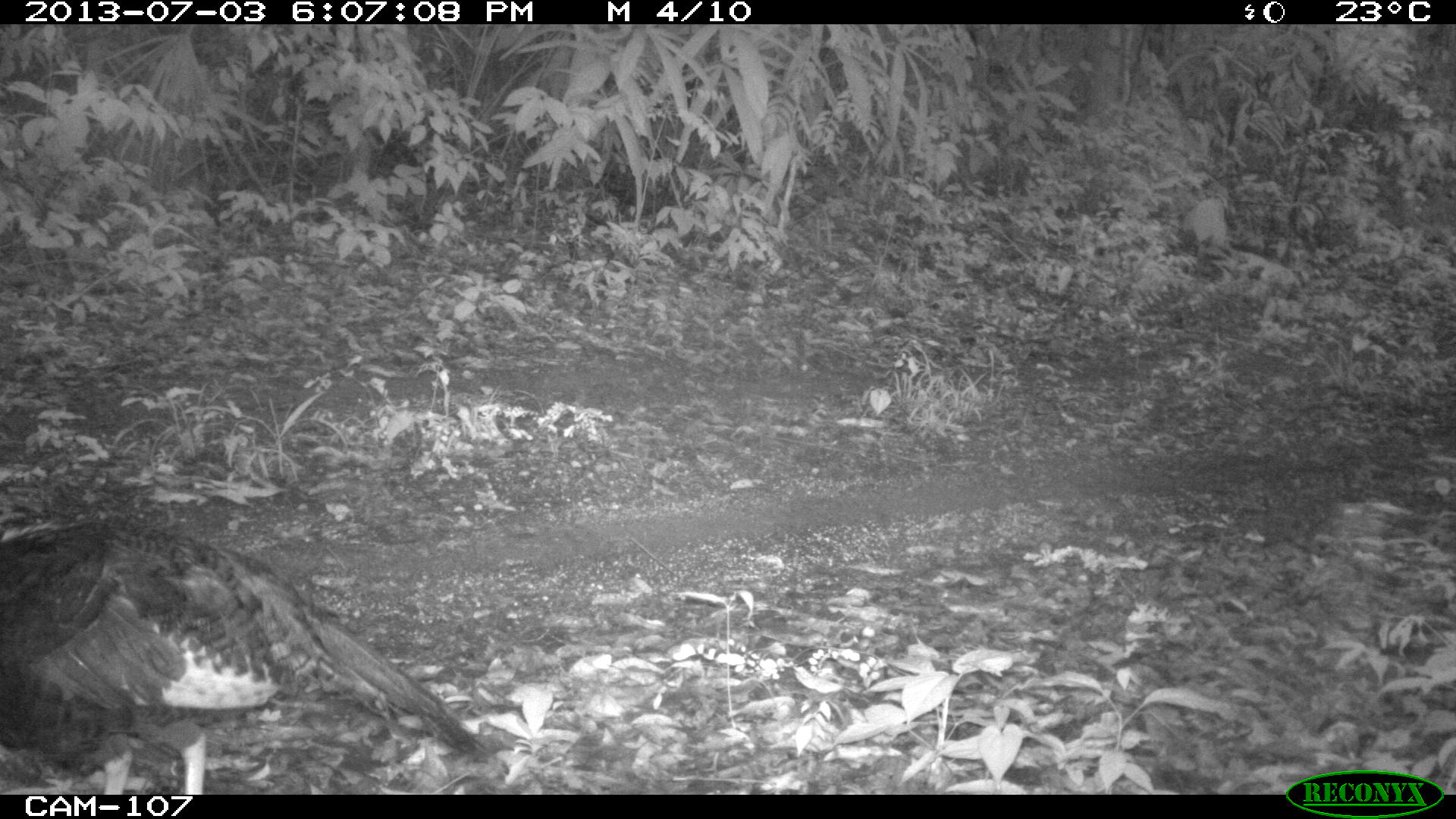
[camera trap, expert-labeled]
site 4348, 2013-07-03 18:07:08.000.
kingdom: Animalia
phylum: Chordata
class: Aves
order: Galliformes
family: Phasianidae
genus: Meleagris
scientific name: Meleagris ocellata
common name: ocellated turkey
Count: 1.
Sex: female.